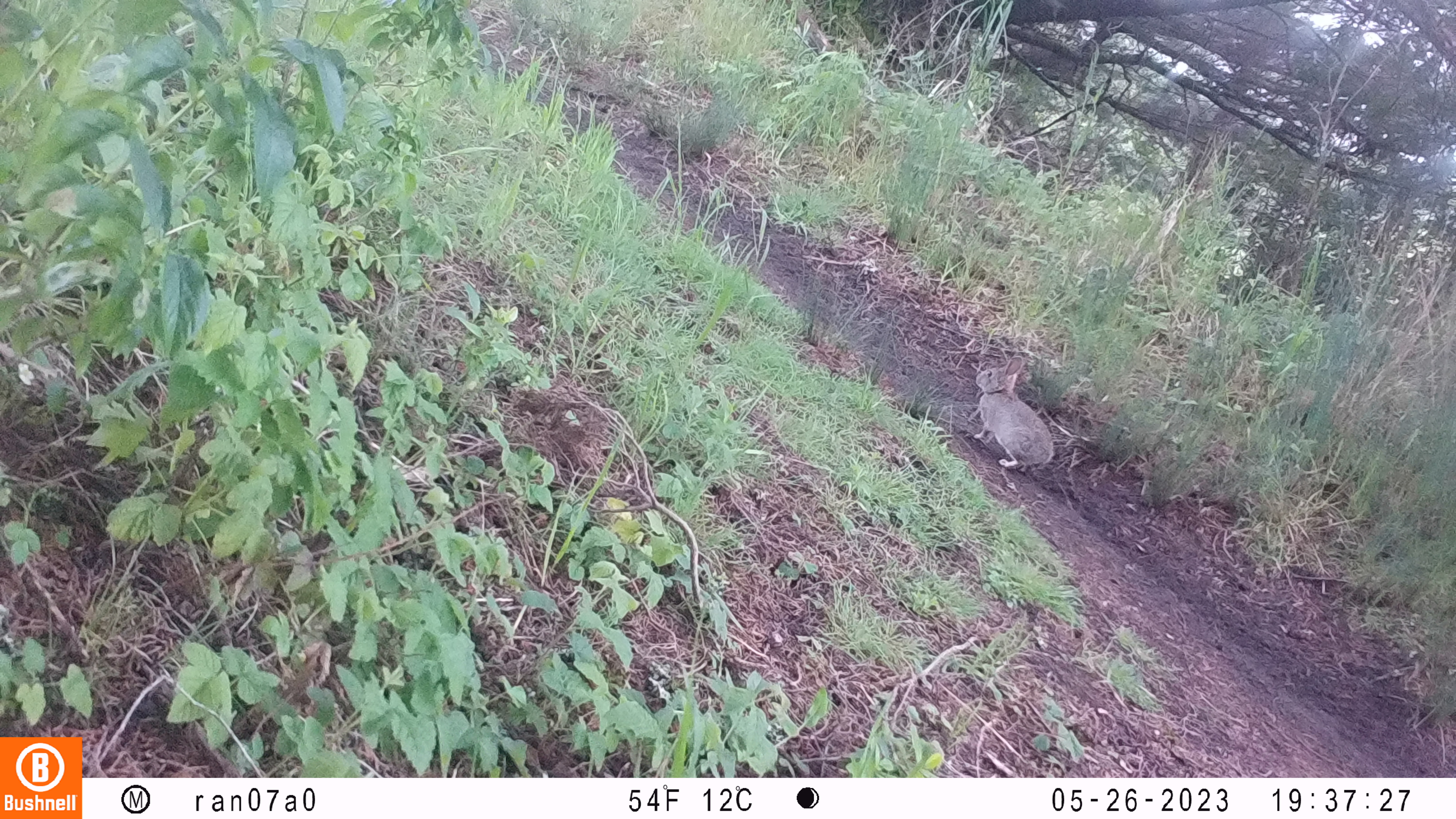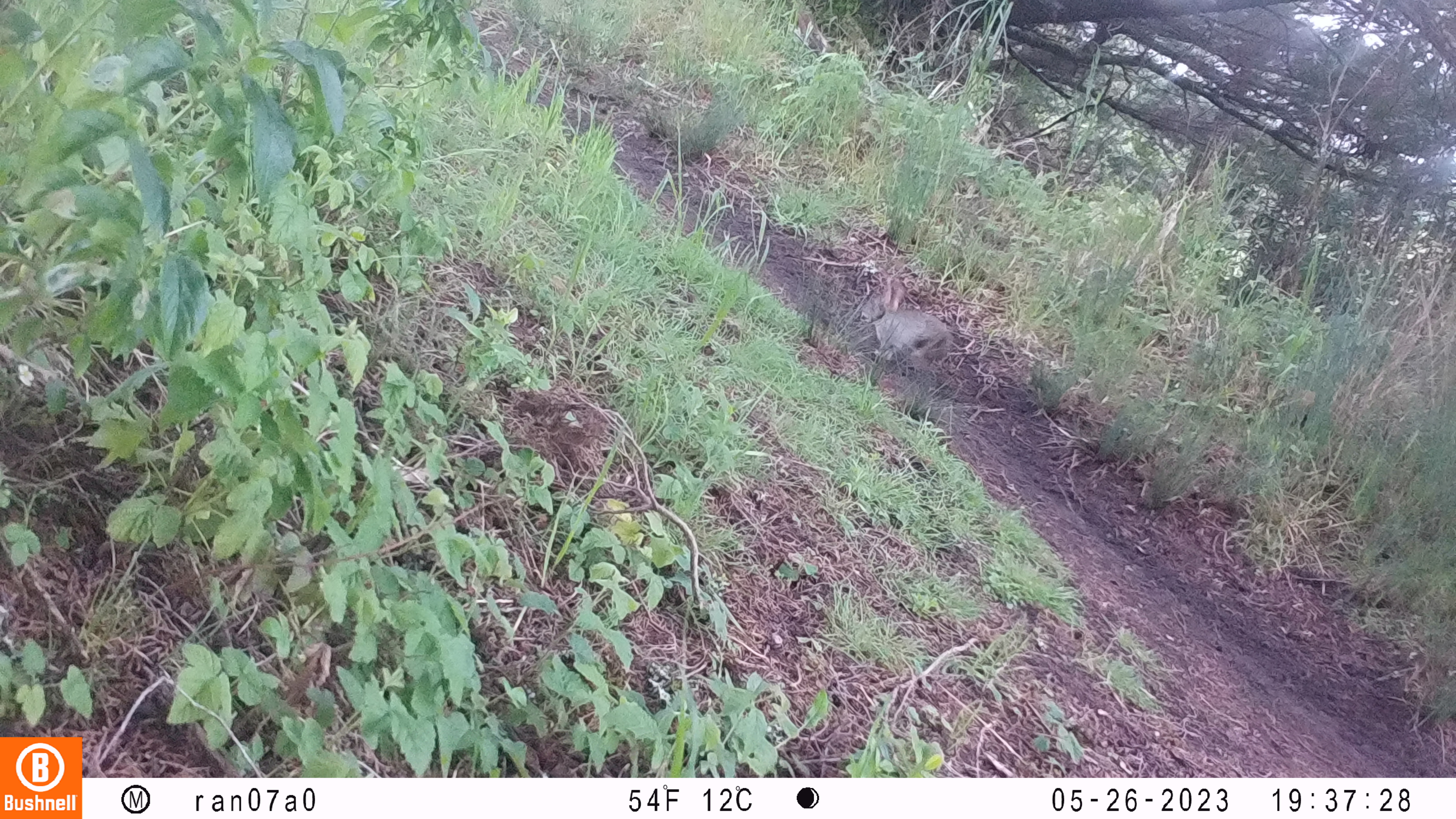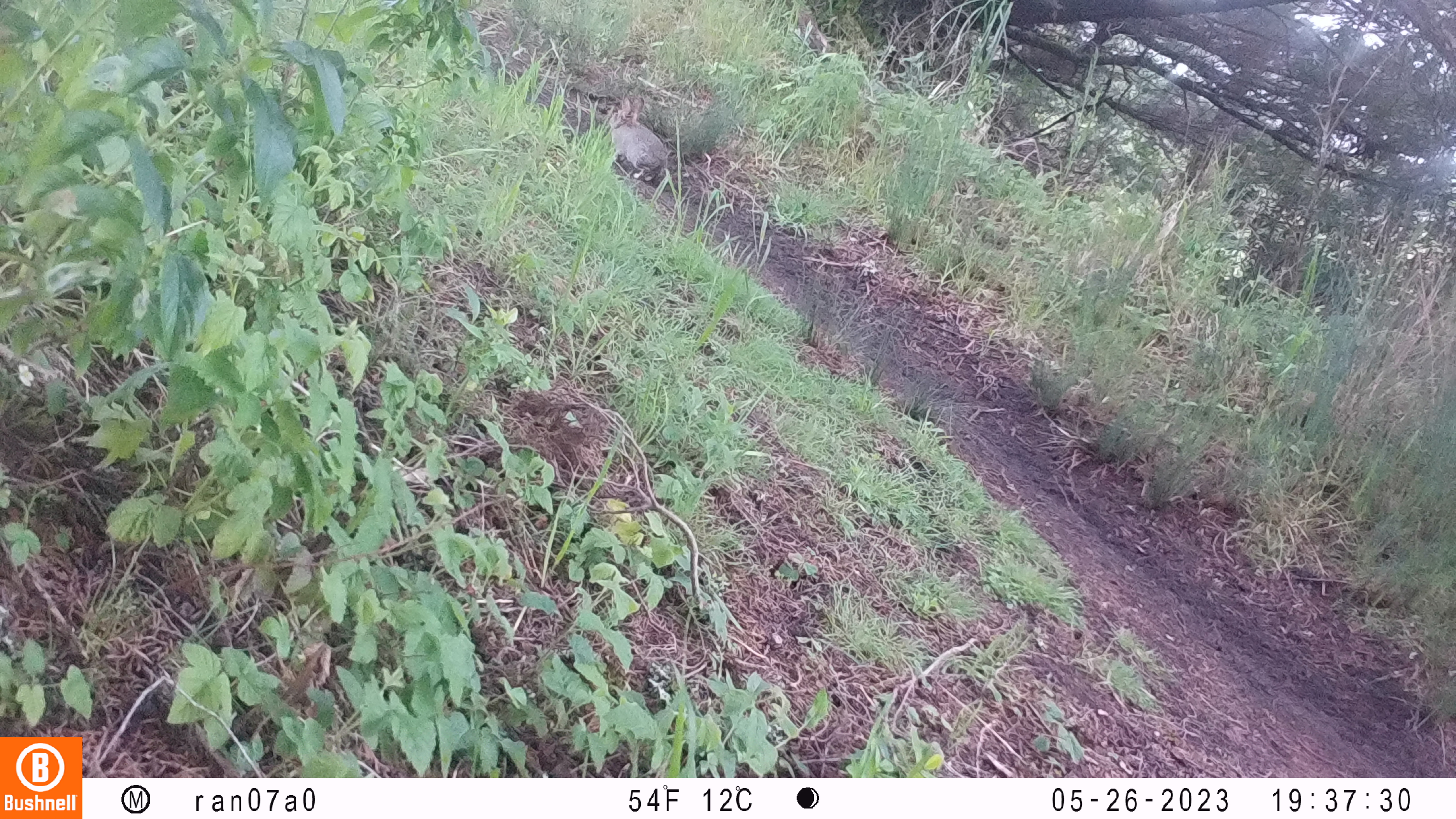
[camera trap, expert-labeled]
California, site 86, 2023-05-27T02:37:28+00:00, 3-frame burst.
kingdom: Animalia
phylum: Chordata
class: Mammalia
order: Lagomorpha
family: Leporidae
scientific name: Leporidae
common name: rabbit